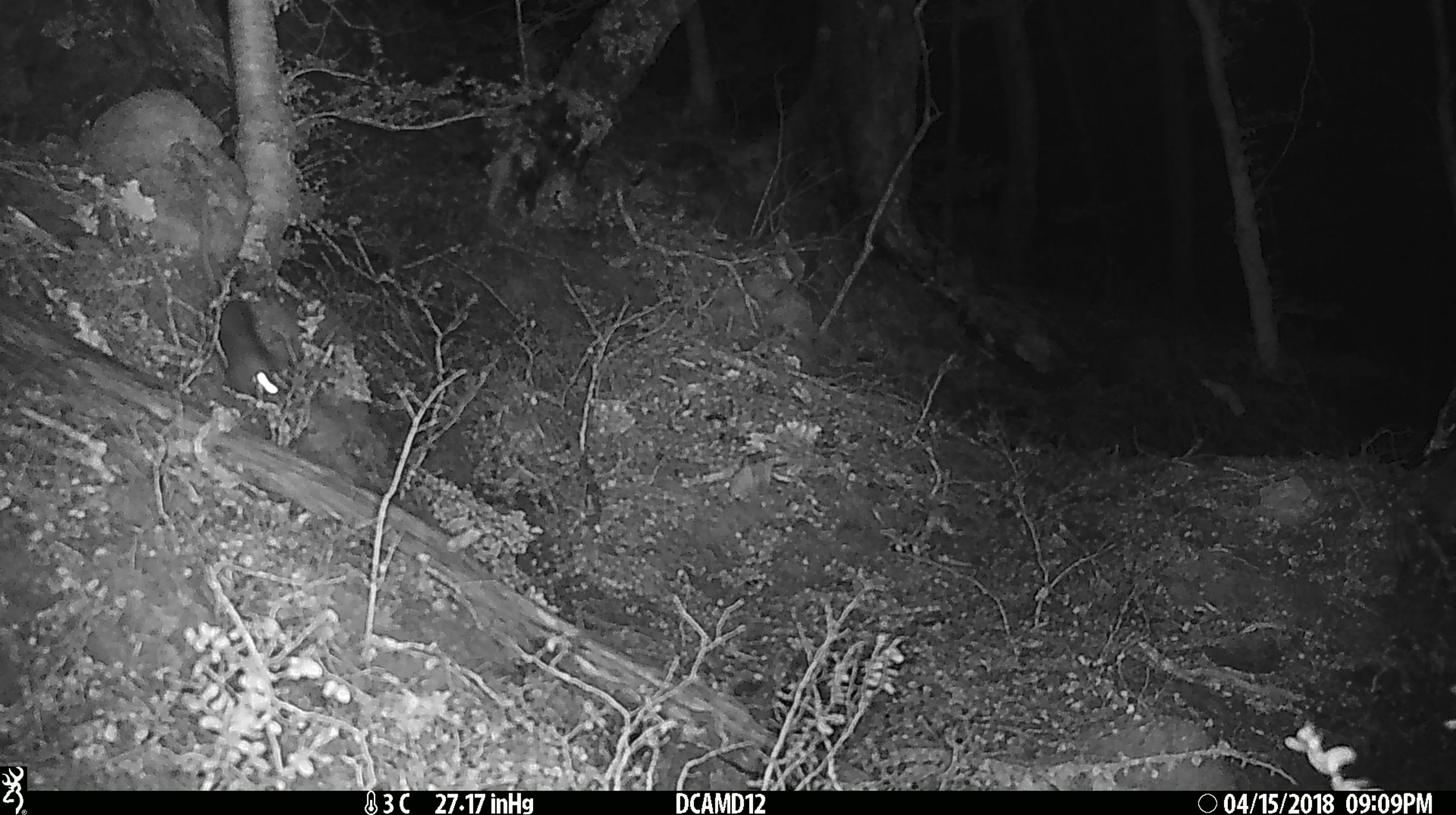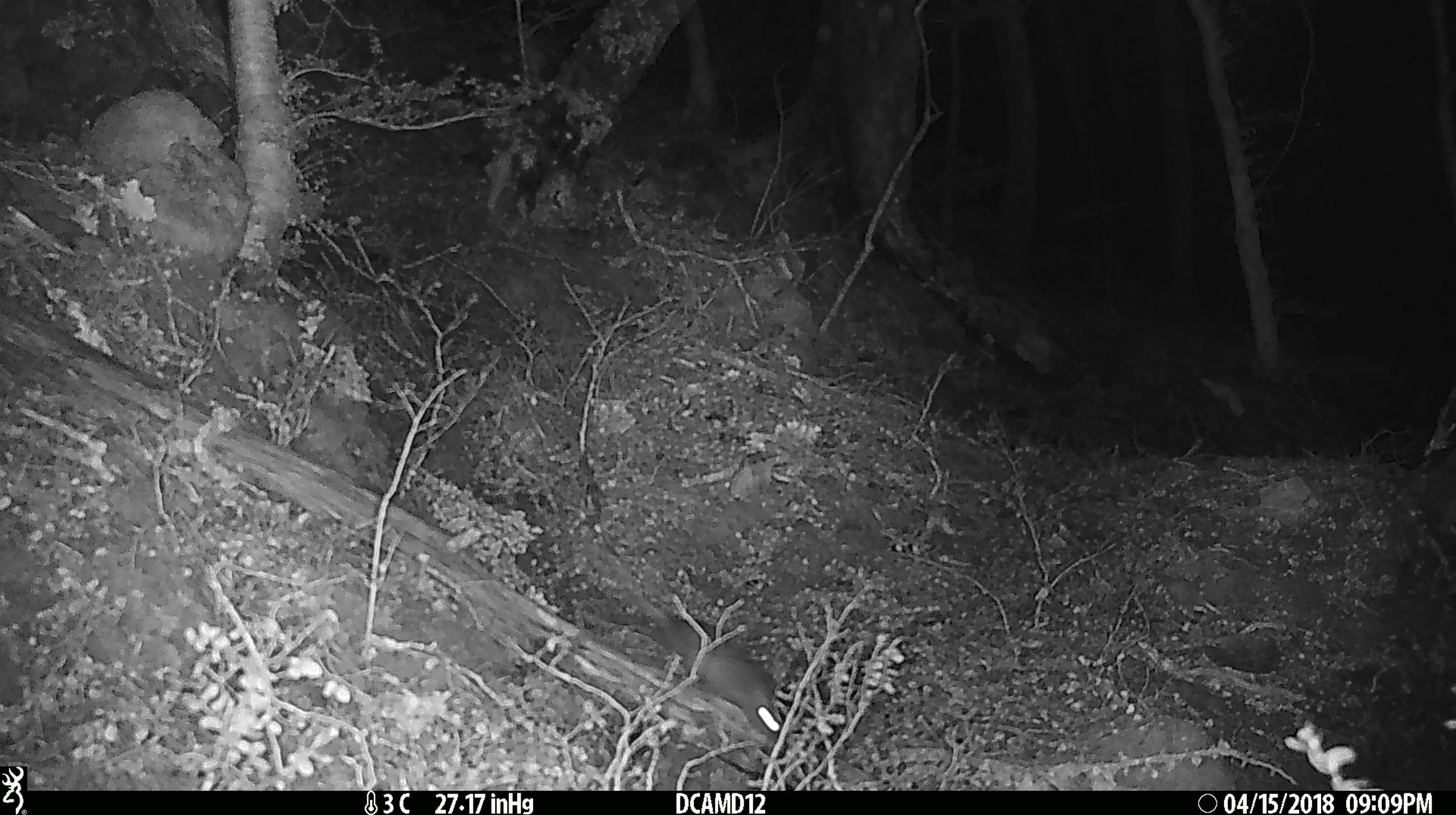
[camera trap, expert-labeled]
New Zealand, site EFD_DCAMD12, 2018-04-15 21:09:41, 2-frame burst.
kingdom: Animalia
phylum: Chordata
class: Mammalia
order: Rodentia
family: Muridae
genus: Rattus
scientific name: Rattus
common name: rat